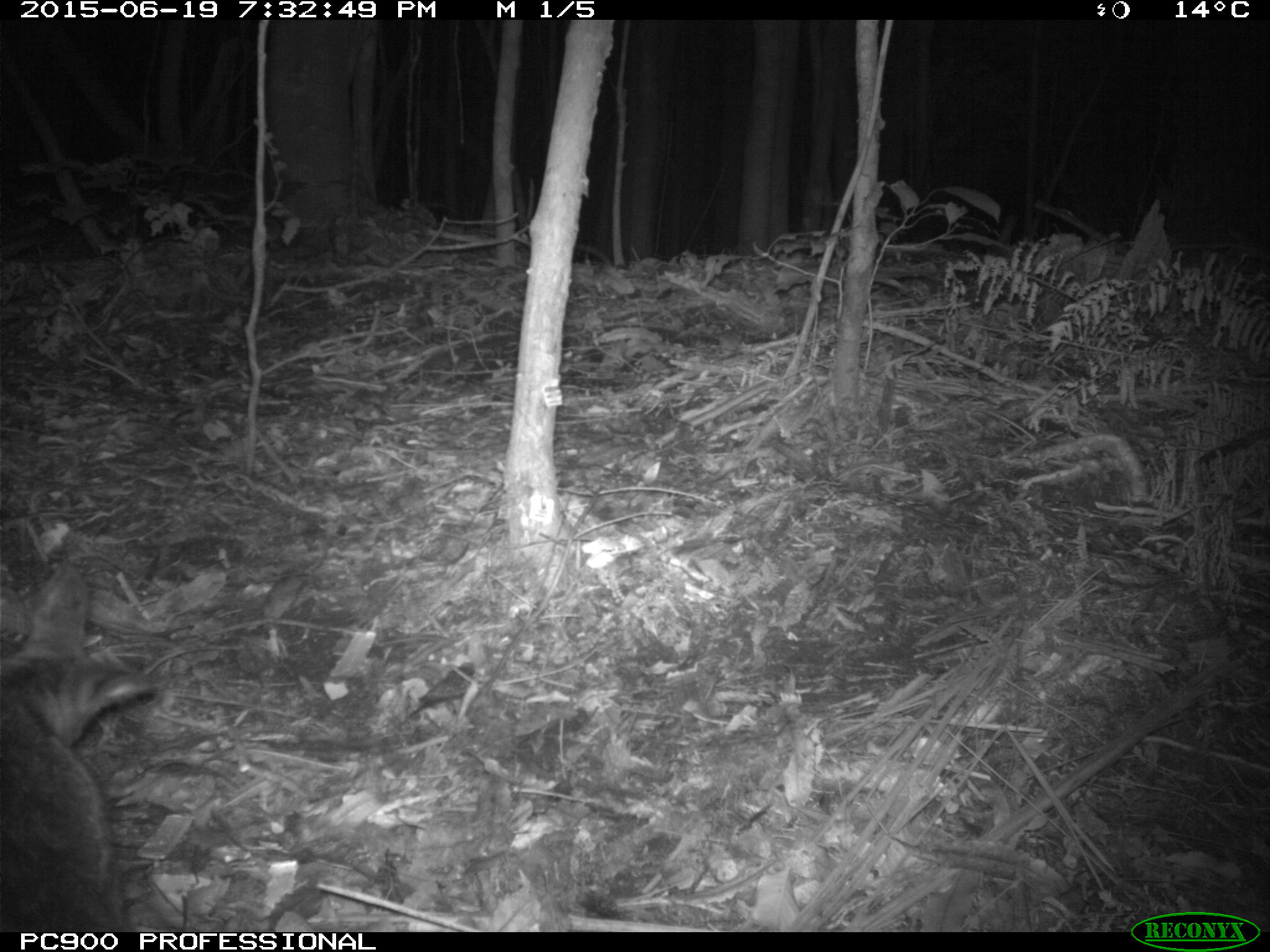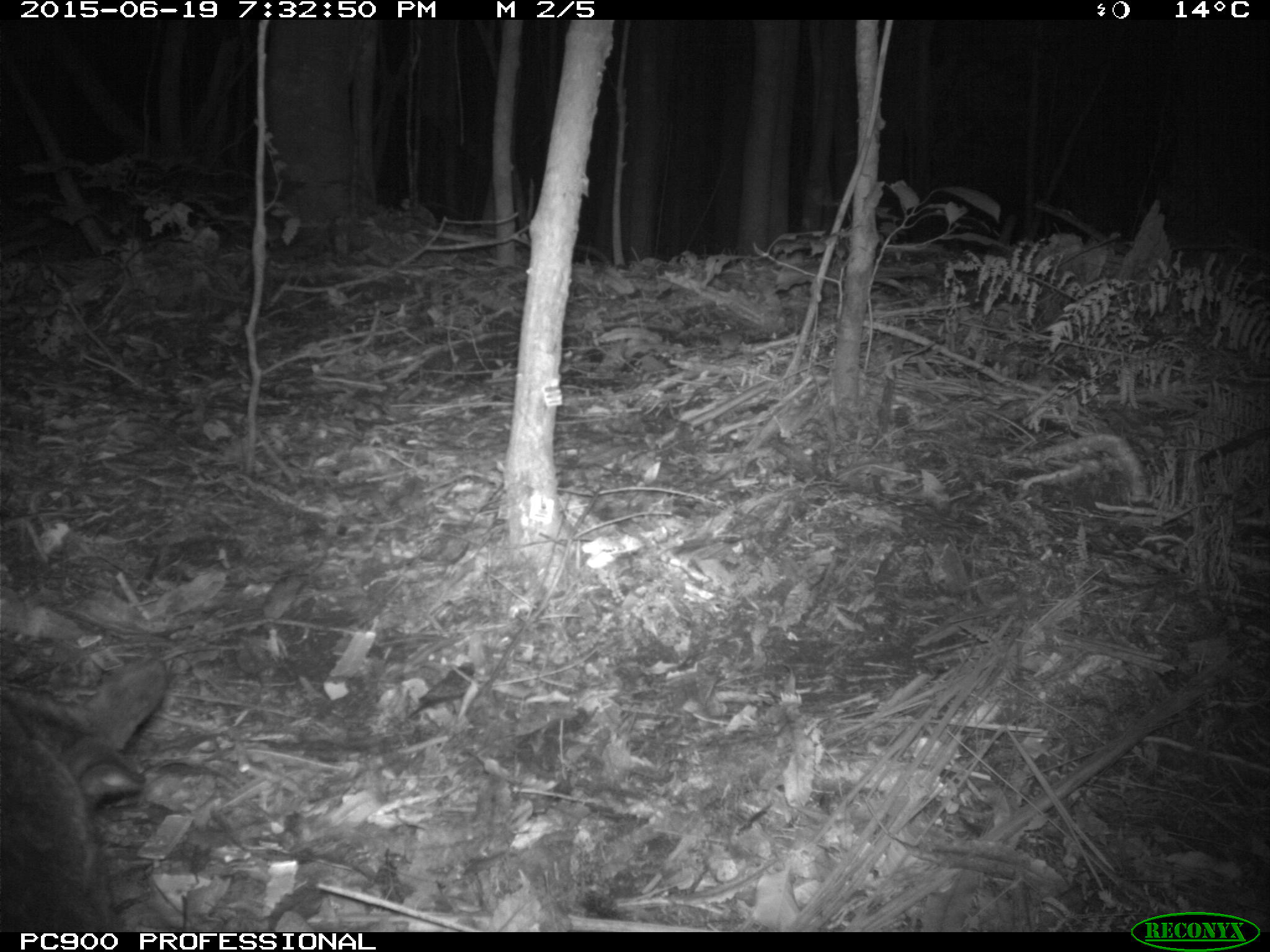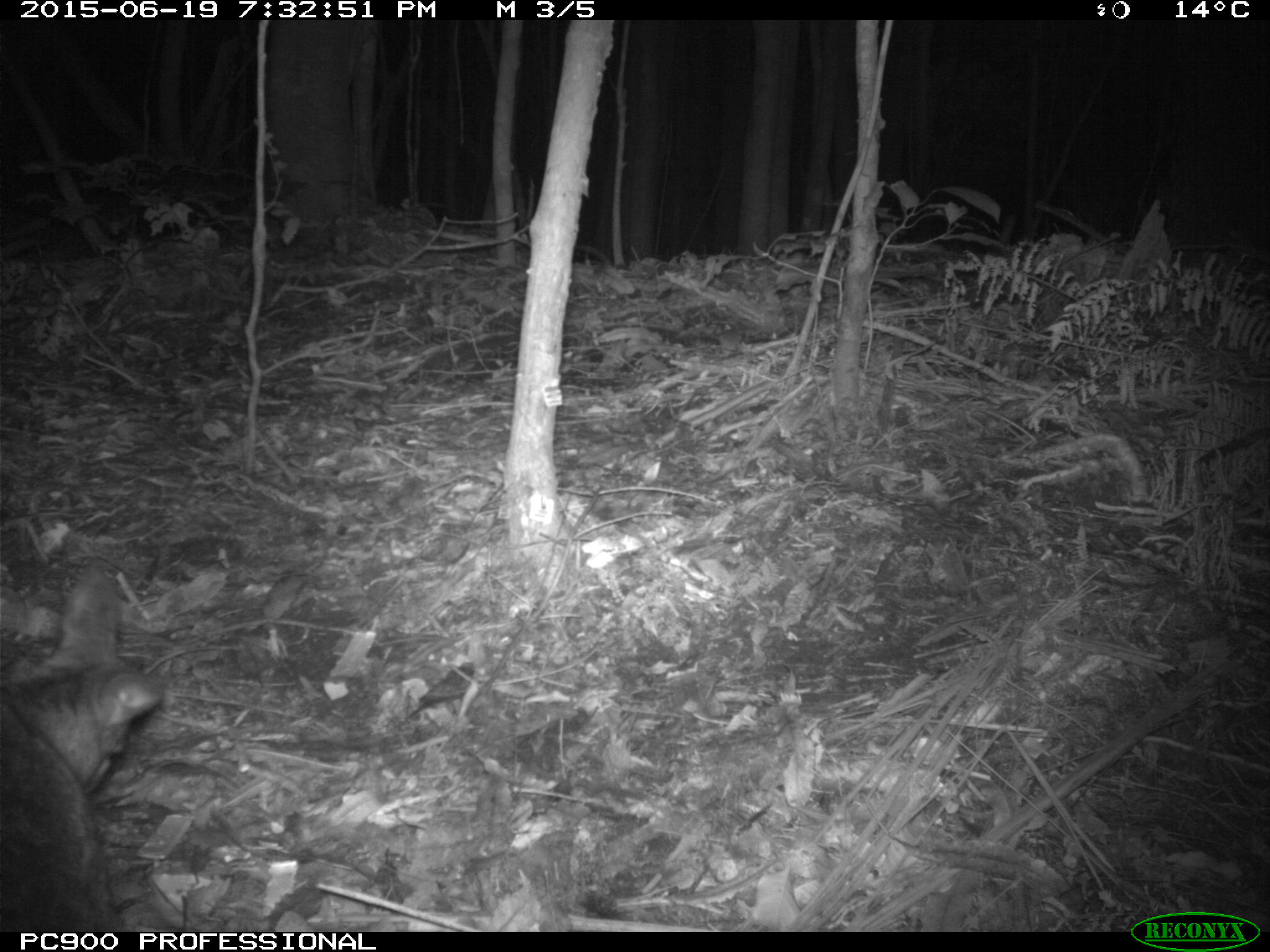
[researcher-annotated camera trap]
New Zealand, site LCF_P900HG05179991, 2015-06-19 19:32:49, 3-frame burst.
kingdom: Animalia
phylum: Chordata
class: Mammalia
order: Diprotodontia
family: Macropodidae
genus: Notamacropus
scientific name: Notamacropus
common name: wallaby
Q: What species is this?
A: Wallaby (Notamacropus).